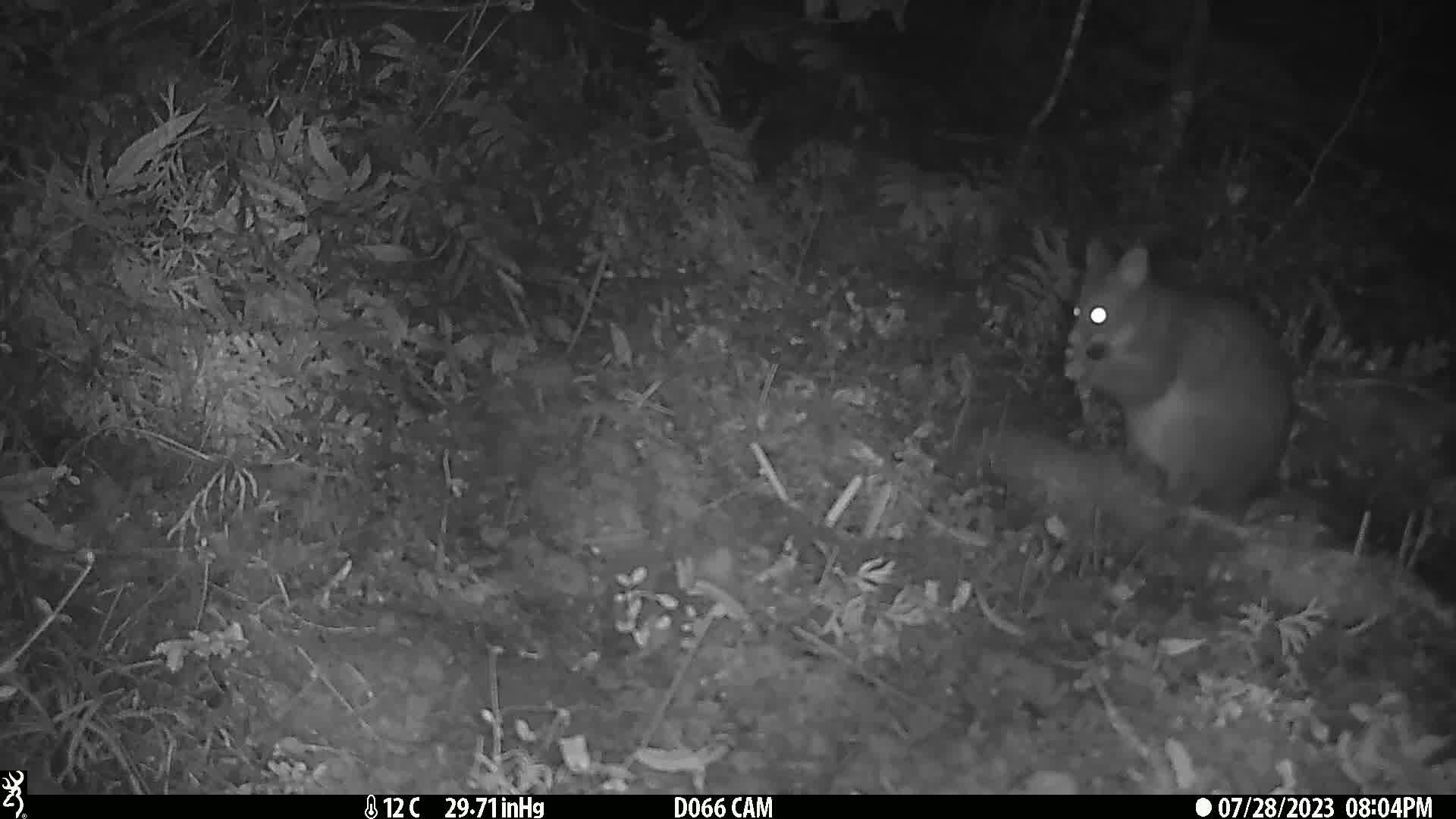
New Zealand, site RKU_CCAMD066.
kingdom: Animalia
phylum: Chordata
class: Mammalia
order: Diprotodontia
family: Phalangeridae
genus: Trichosurus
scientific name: Trichosurus vulpecula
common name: common brushtail possum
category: possum